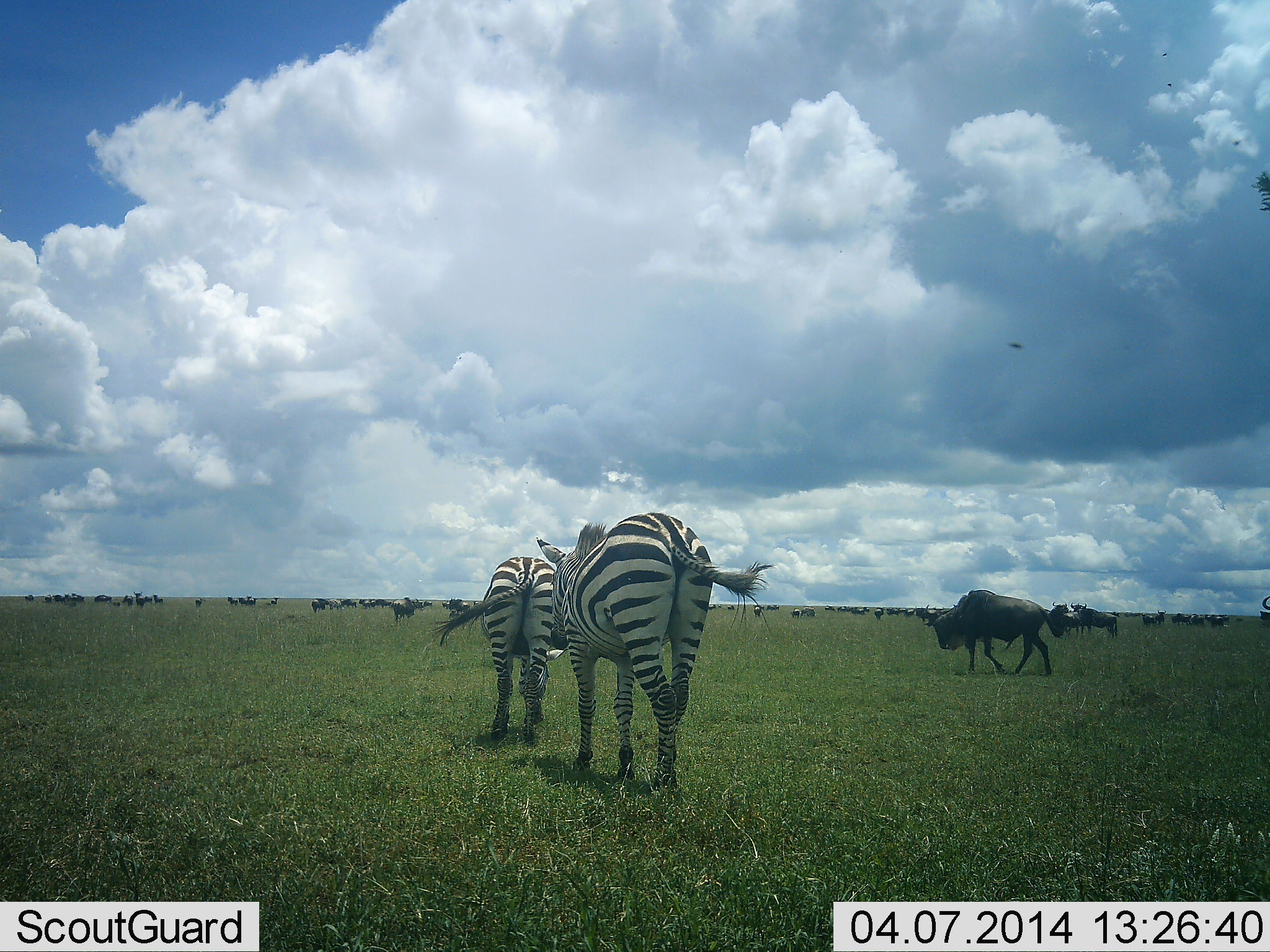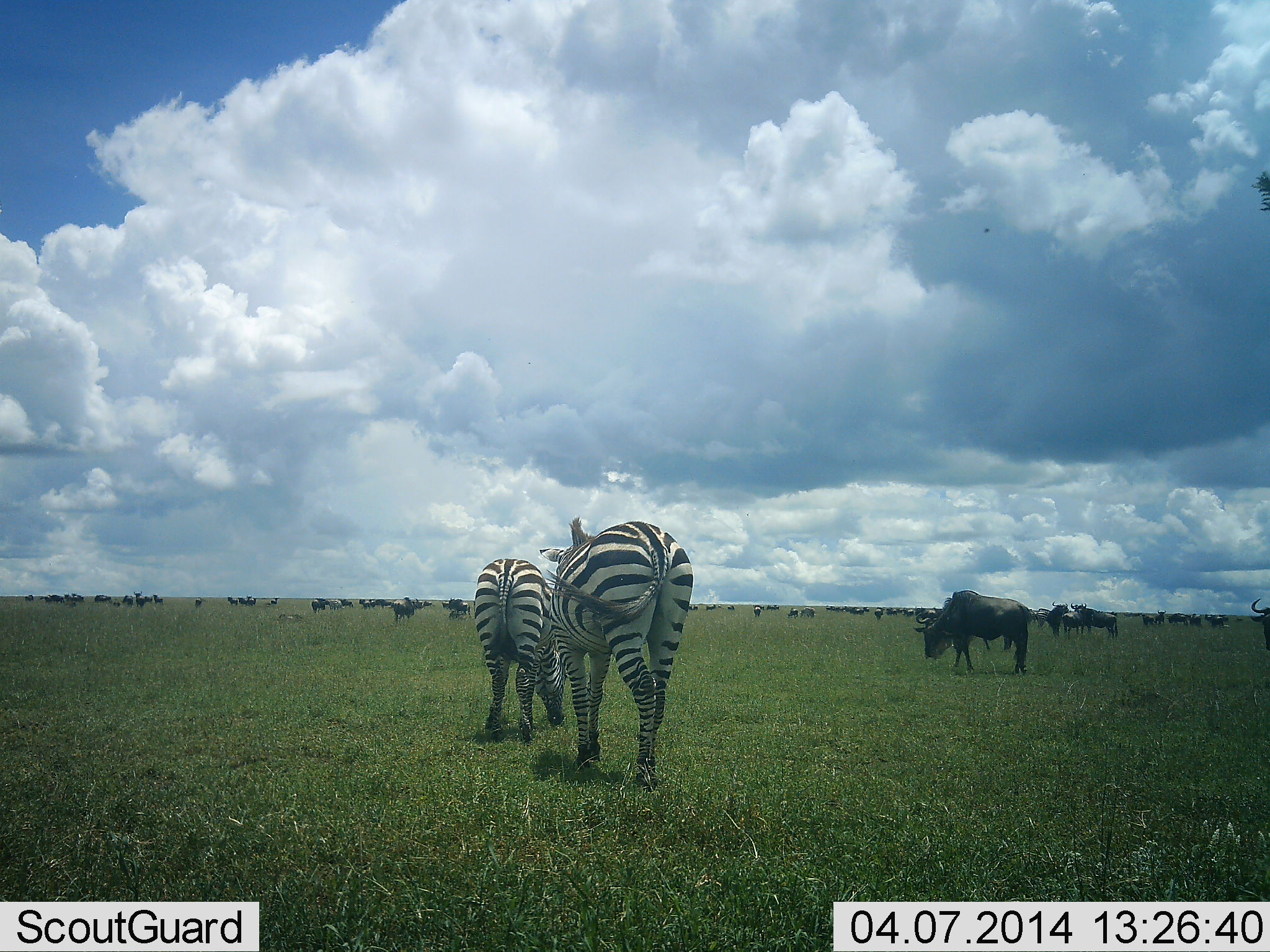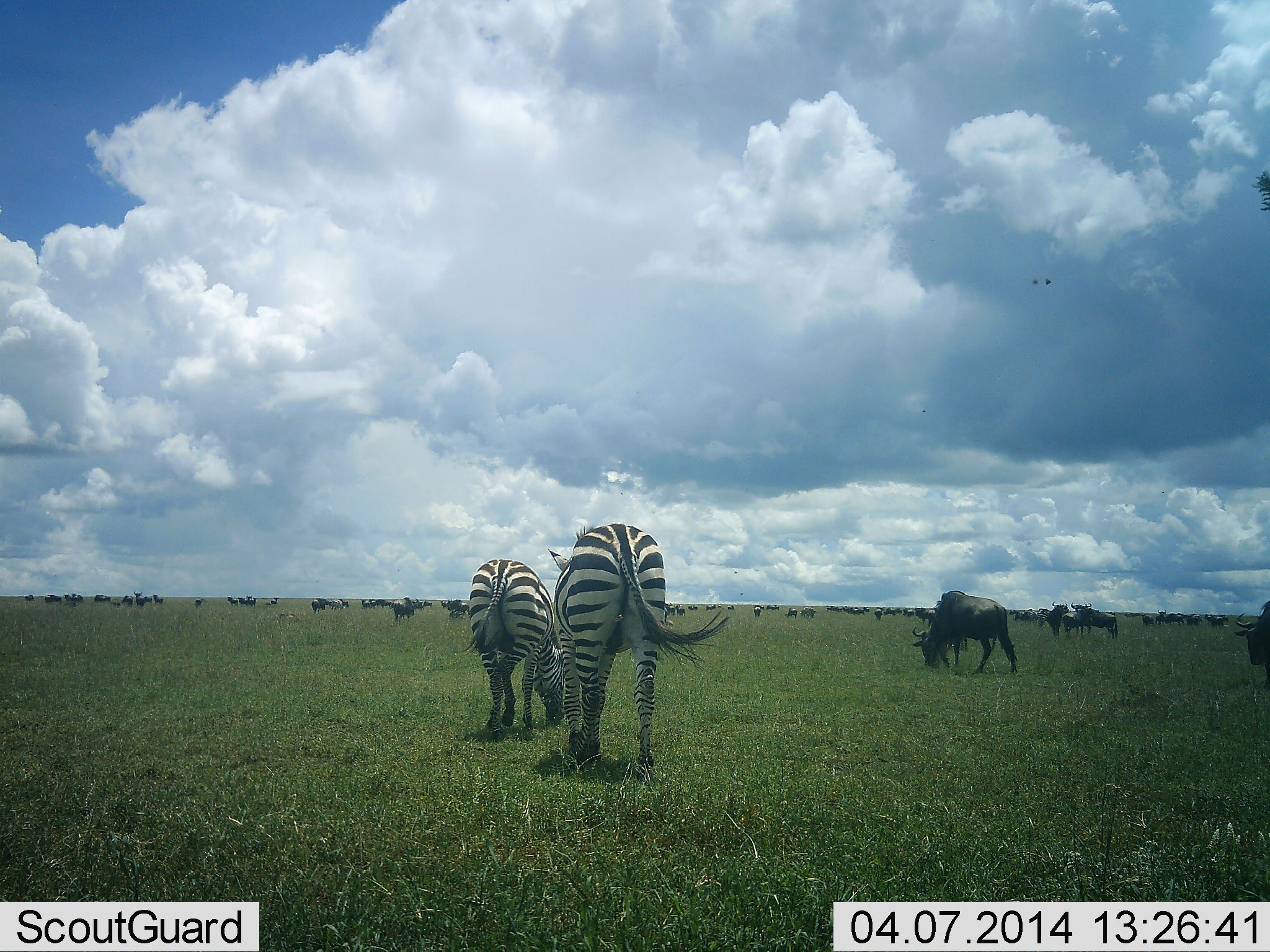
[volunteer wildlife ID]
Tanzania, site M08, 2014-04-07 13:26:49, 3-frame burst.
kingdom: Animalia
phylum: Chordata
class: Mammalia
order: Artiodactyla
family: Bovidae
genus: Connochaetes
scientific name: Connochaetes taurinus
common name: blue wildebeest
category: wildebeest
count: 11-50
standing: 59%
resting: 18%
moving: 55%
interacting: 10%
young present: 0%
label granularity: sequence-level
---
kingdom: Animalia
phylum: Chordata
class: Mammalia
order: Perissodactyla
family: Equidae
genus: Equus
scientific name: Equus quagga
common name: plains zebra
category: zebra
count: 2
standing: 27%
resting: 0%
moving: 55%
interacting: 4%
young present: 2%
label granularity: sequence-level